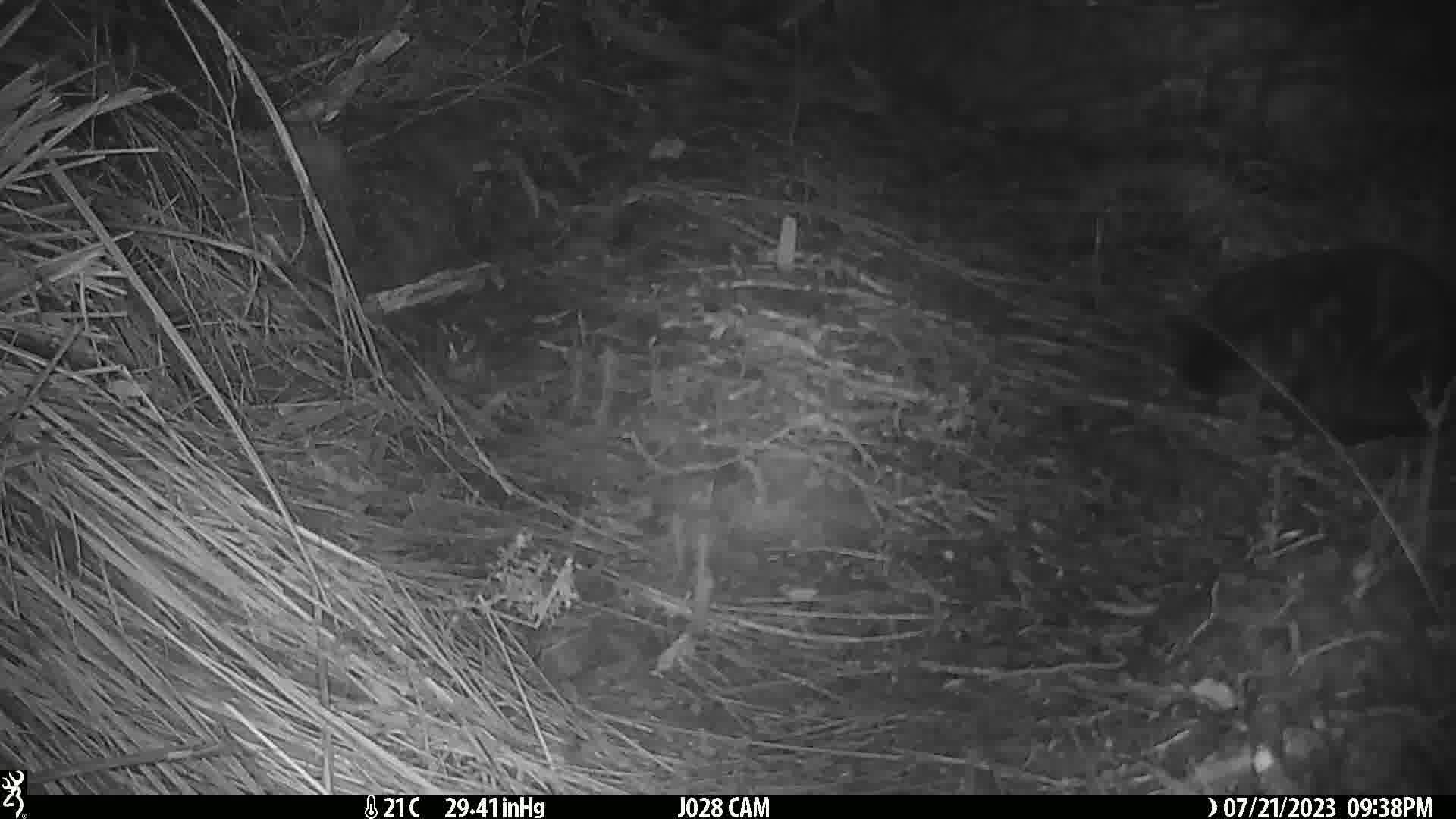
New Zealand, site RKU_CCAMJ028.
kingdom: Animalia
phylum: Chordata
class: Mammalia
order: Carnivora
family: Felidae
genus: Felis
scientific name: Felis catus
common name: domestic cat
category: cat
Cat (domestic cat) (Felis catus).